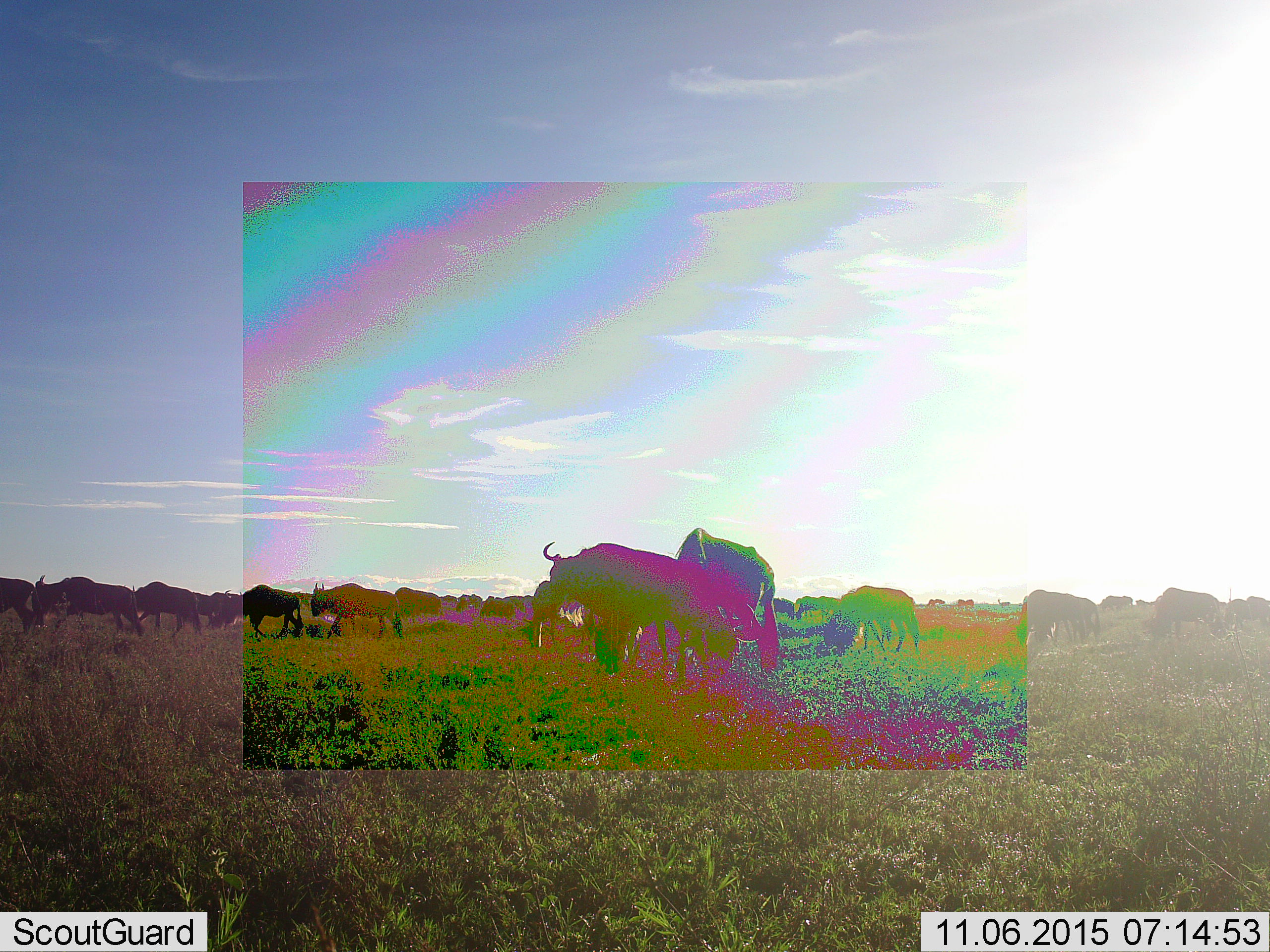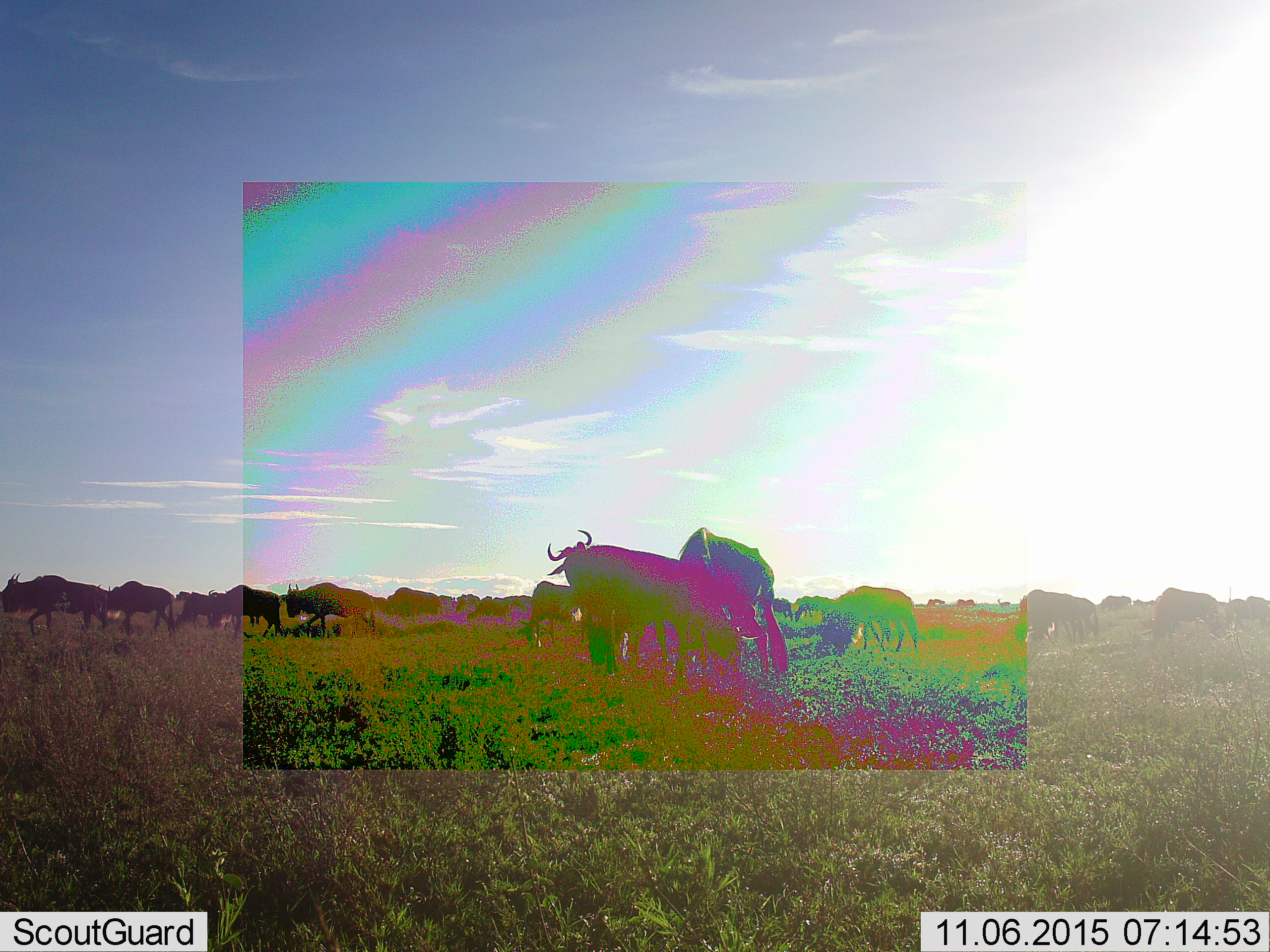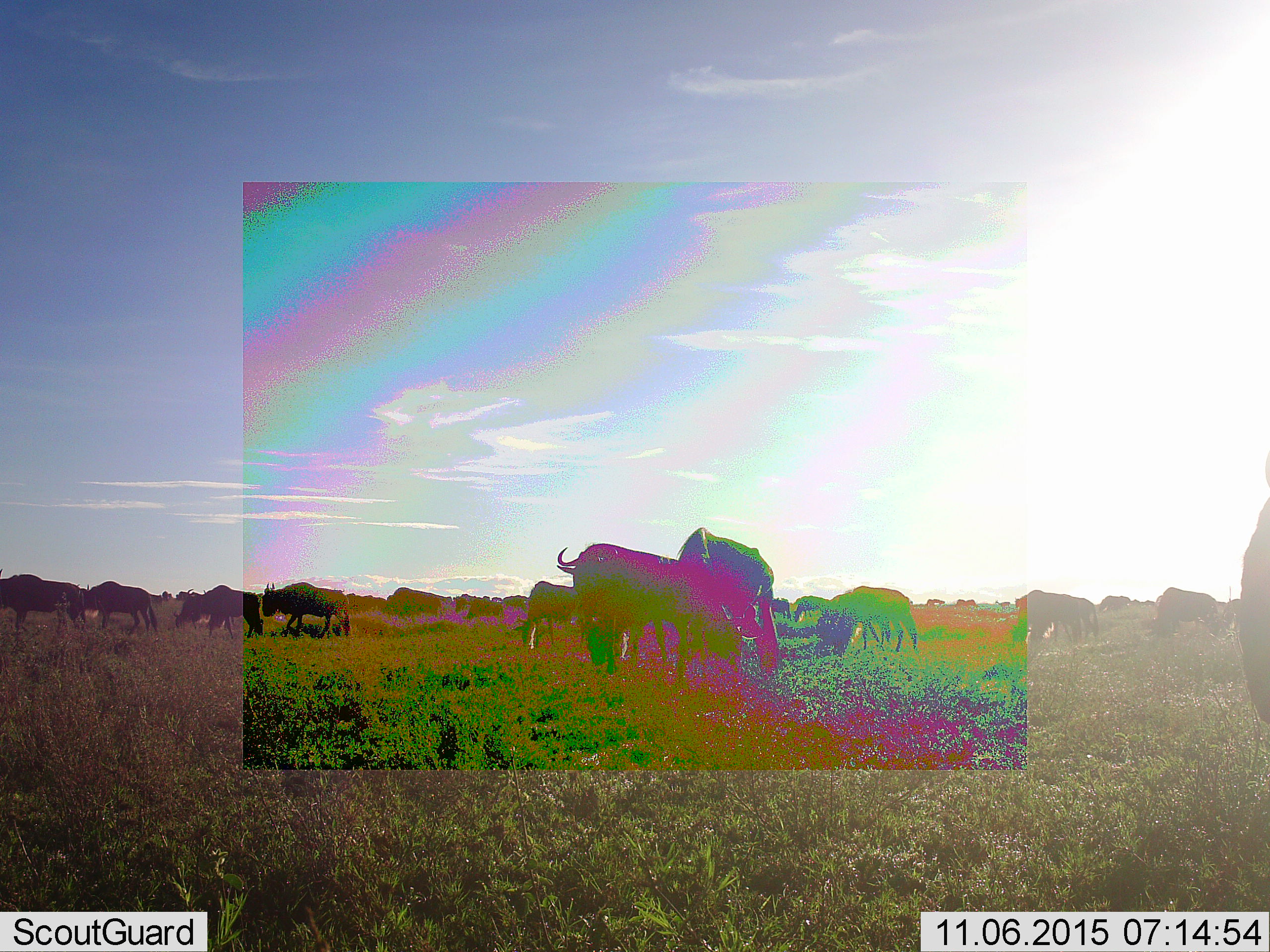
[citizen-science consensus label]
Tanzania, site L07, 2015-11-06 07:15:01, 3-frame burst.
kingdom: Animalia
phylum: Chordata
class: Mammalia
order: Artiodactyla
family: Bovidae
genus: Connochaetes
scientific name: Connochaetes taurinus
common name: blue wildebeest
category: wildebeest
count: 11-50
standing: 50%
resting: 0%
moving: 90%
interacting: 20%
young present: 0%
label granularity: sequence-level